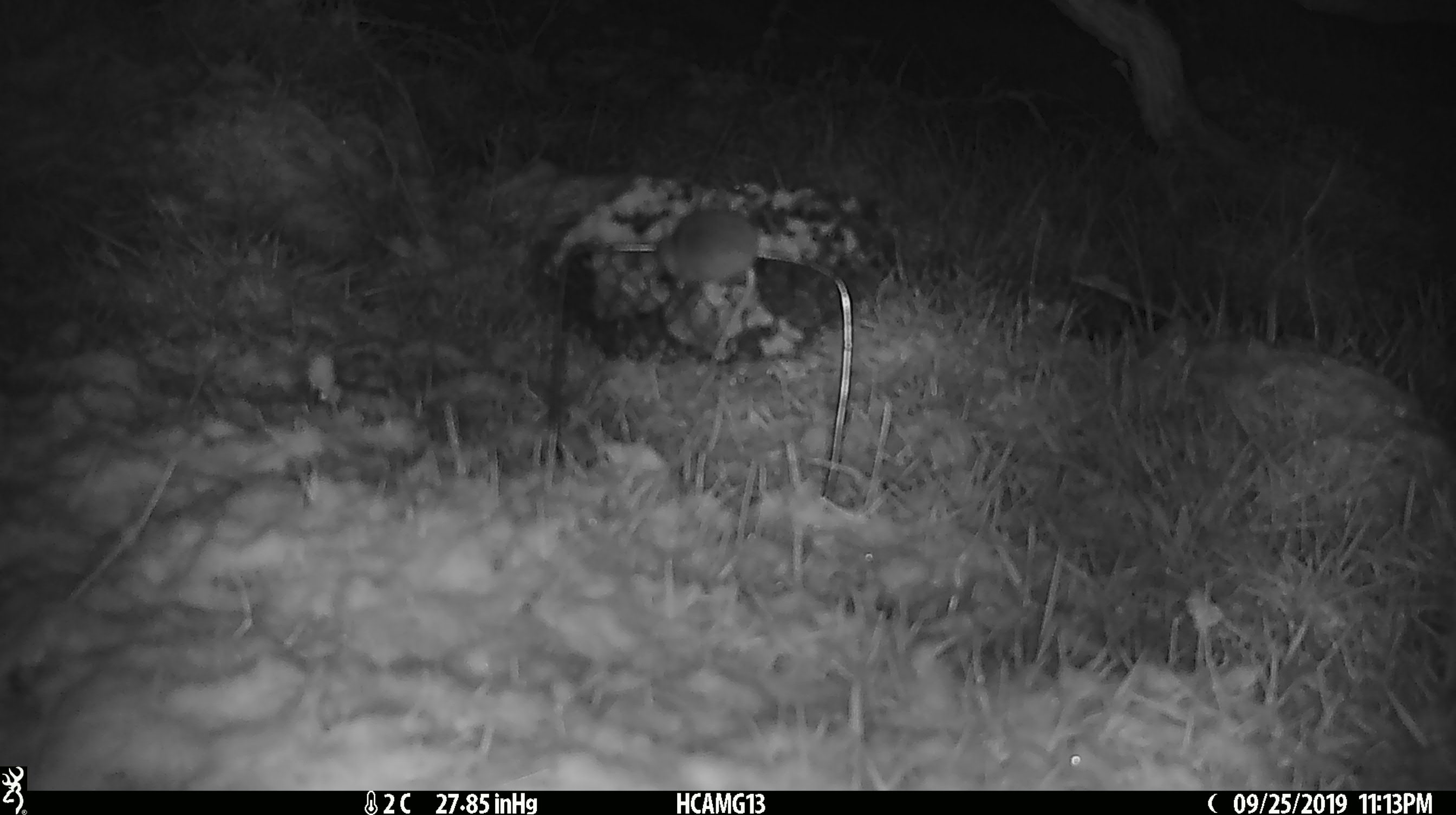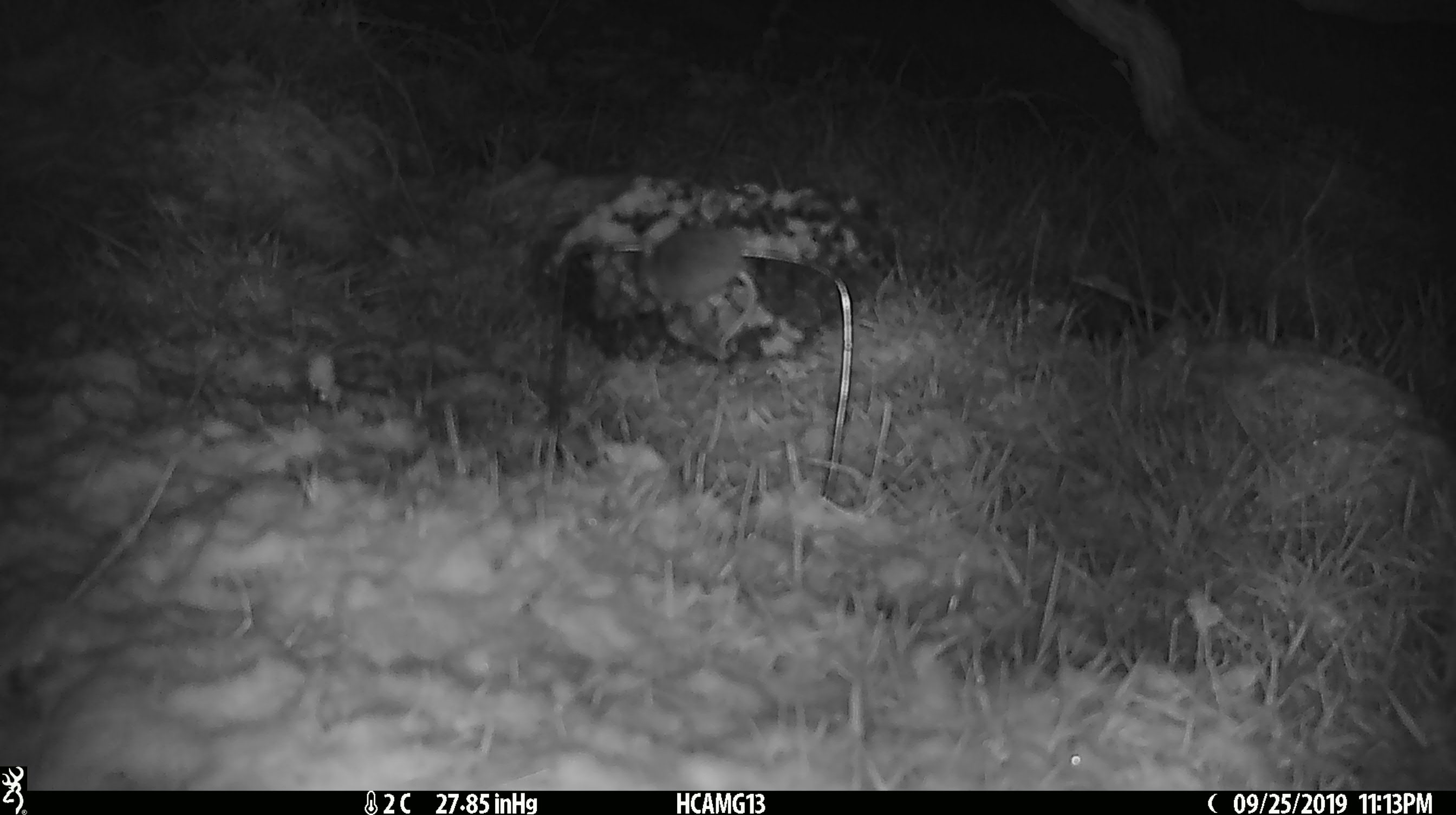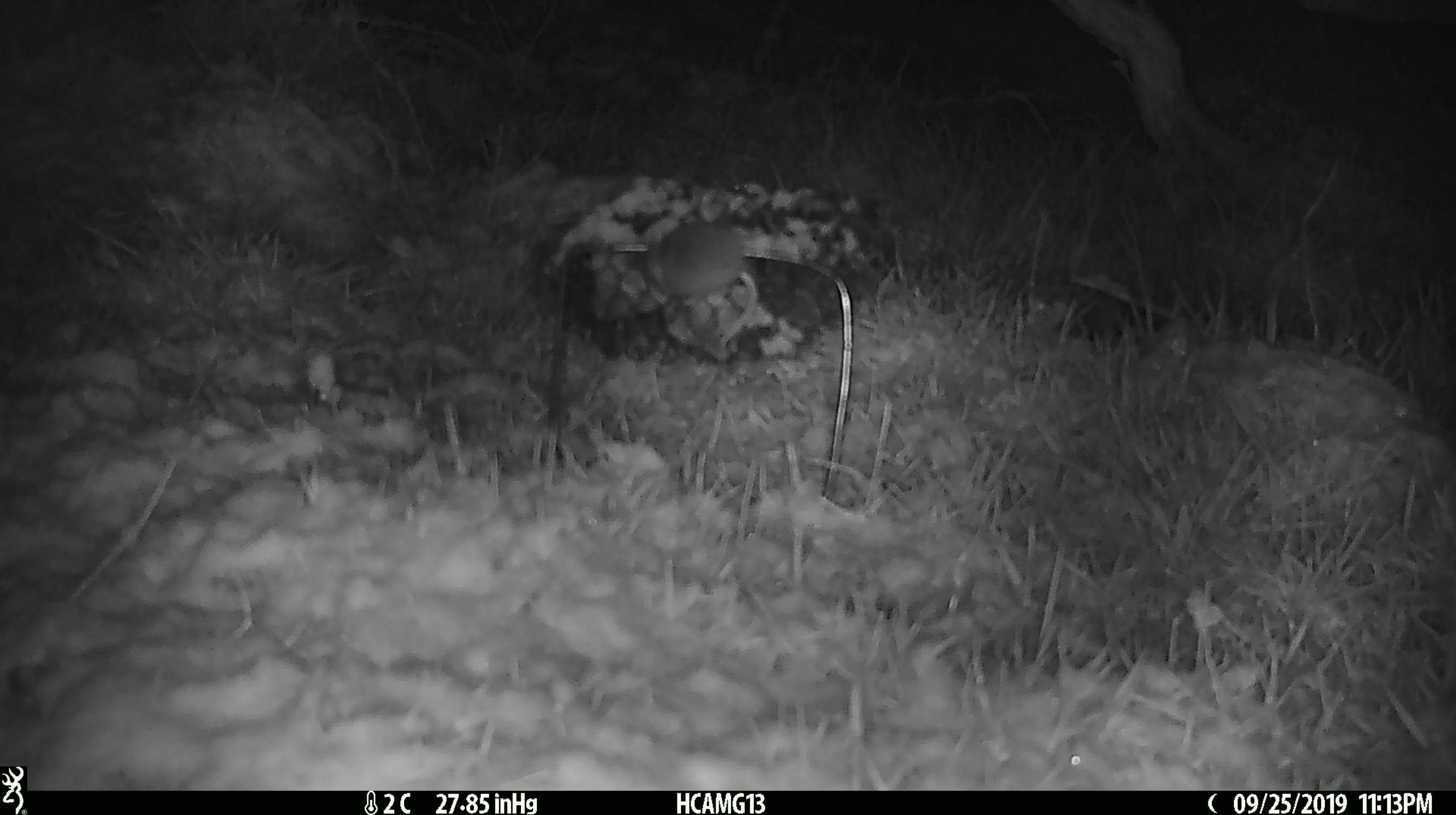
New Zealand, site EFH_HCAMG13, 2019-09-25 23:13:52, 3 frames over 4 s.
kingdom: Animalia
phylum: Chordata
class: Mammalia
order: Rodentia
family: Muridae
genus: Mus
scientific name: Mus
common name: mouse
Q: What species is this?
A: Mouse (Mus).